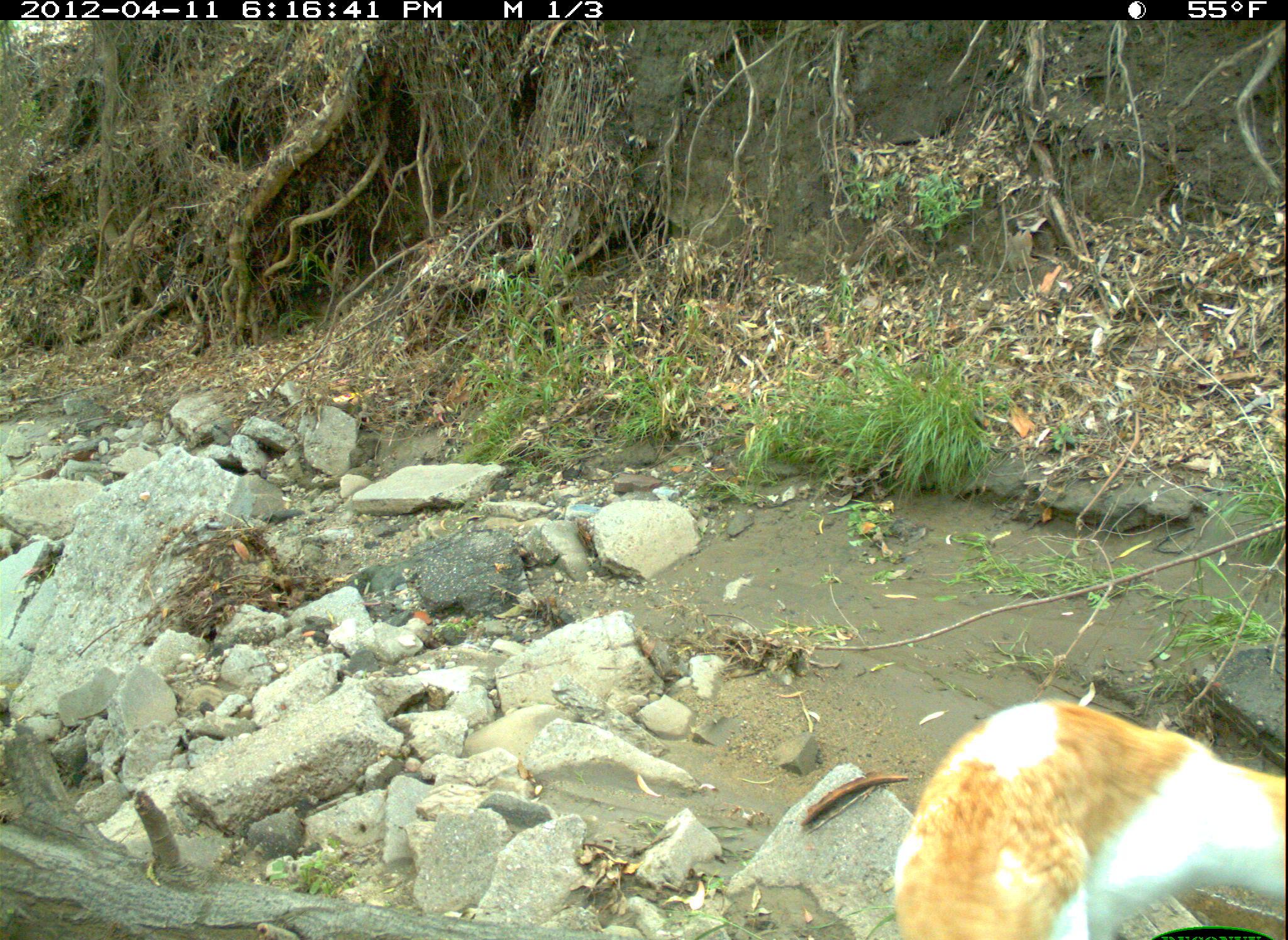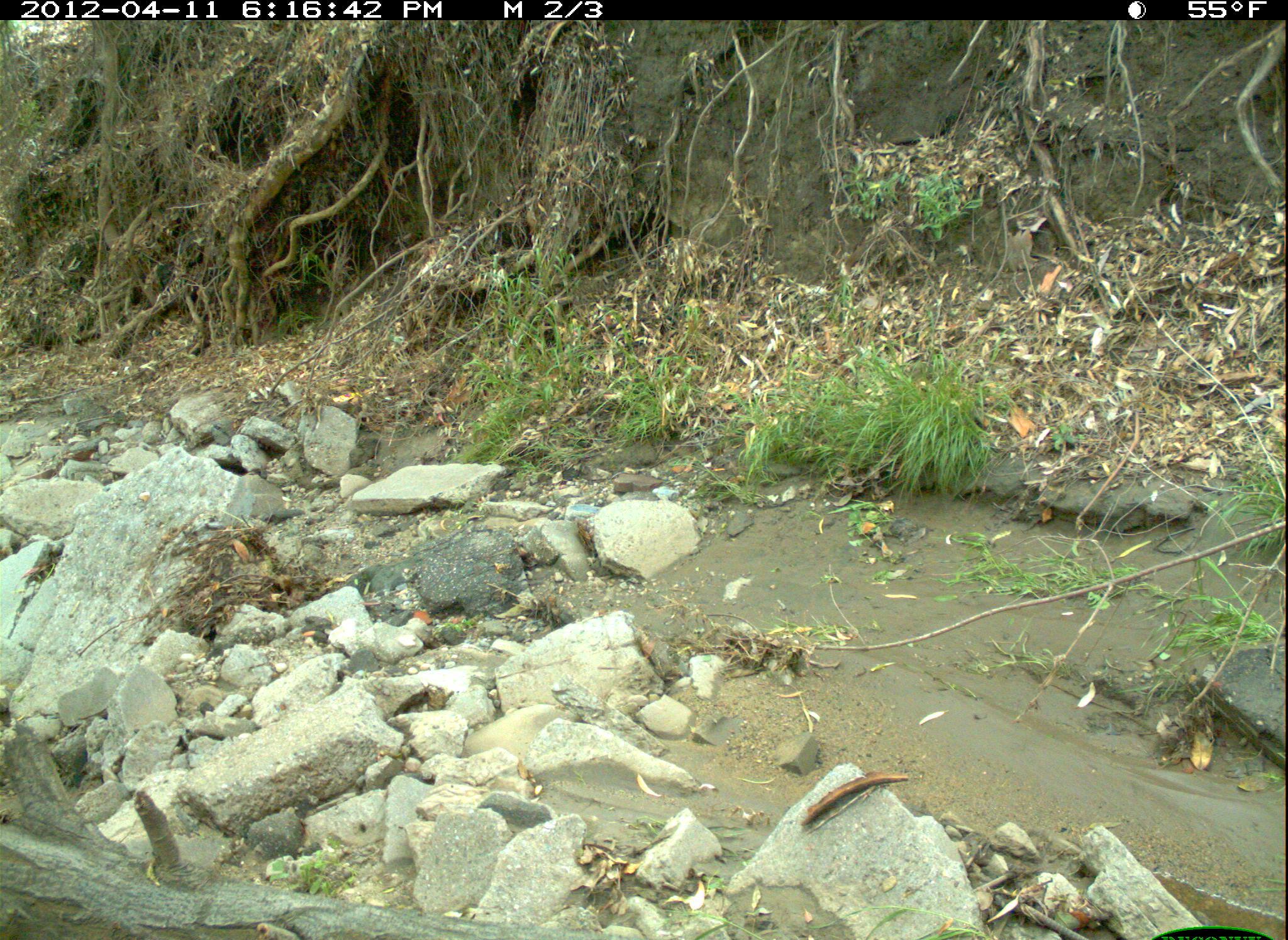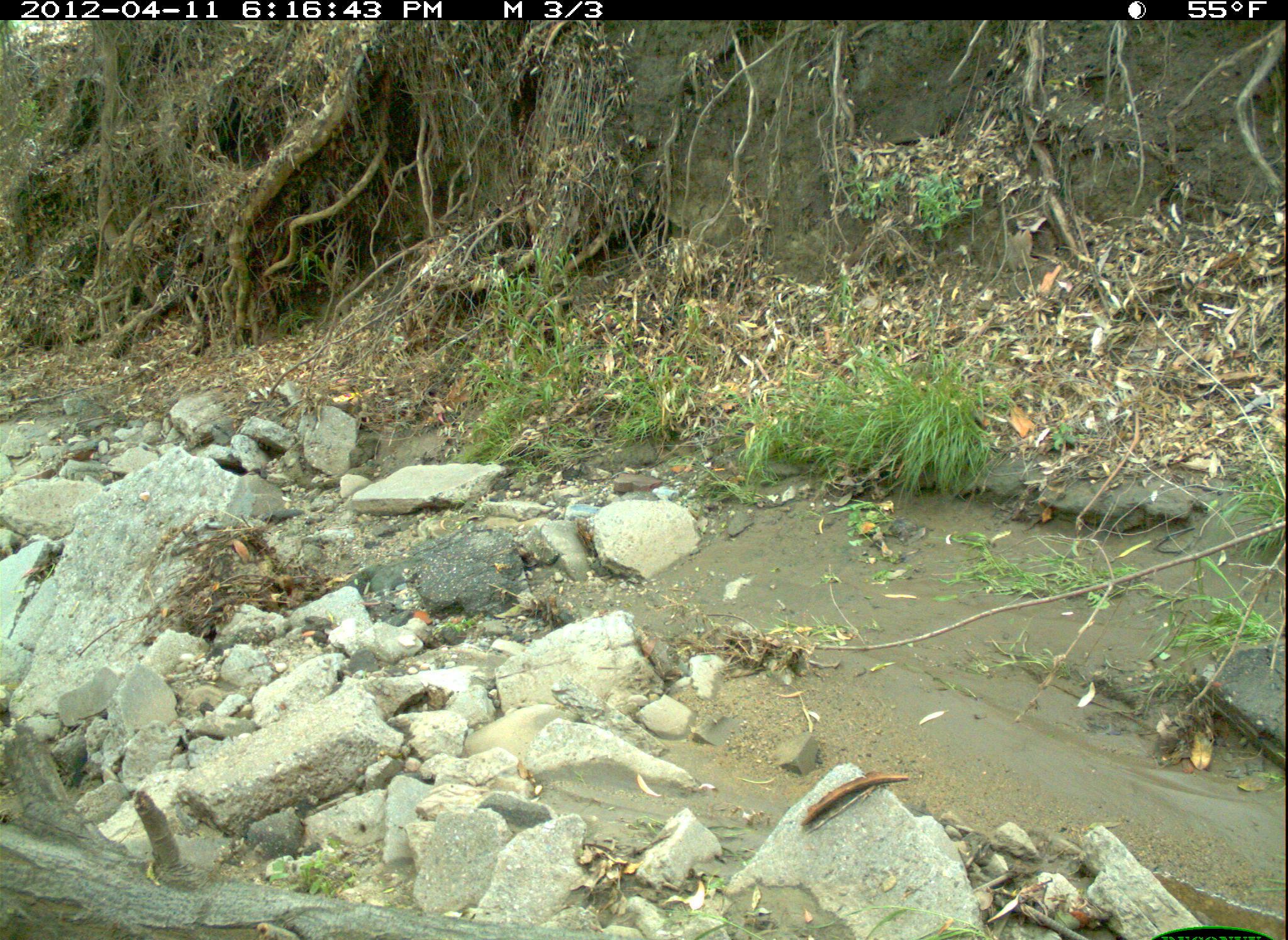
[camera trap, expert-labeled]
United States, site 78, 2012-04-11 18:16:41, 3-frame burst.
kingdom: Animalia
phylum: Chordata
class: Mammalia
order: Carnivora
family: Felidae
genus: Felis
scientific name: Felis catus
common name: cat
Cat (Felis catus).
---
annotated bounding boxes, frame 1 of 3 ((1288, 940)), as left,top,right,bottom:
cat: 889,654,1285,940